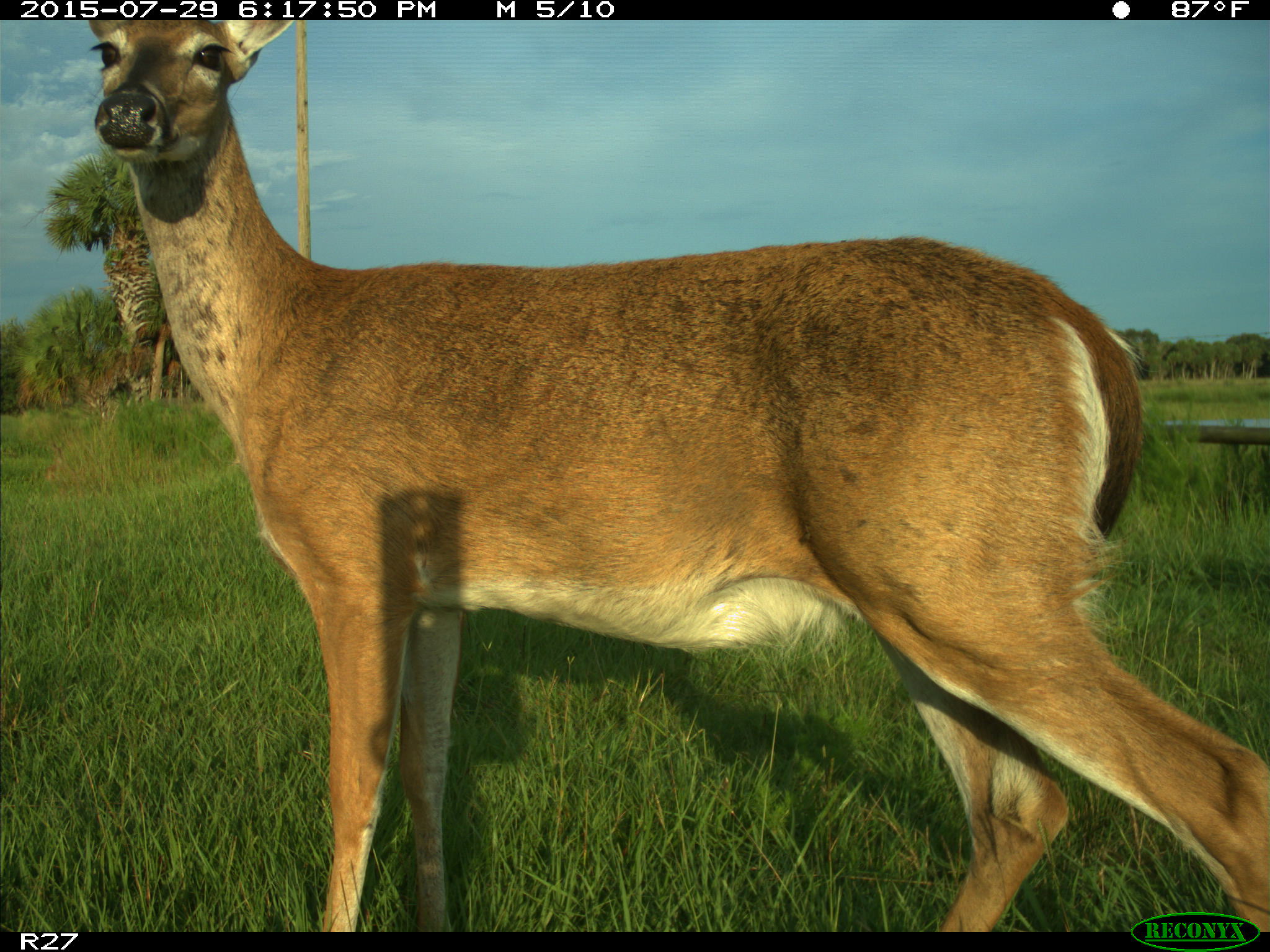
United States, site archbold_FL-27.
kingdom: Animalia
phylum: Chordata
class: Mammalia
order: Artiodactyla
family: Cervidae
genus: Odocoileus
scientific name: Odocoileus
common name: deer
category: unidentified deer